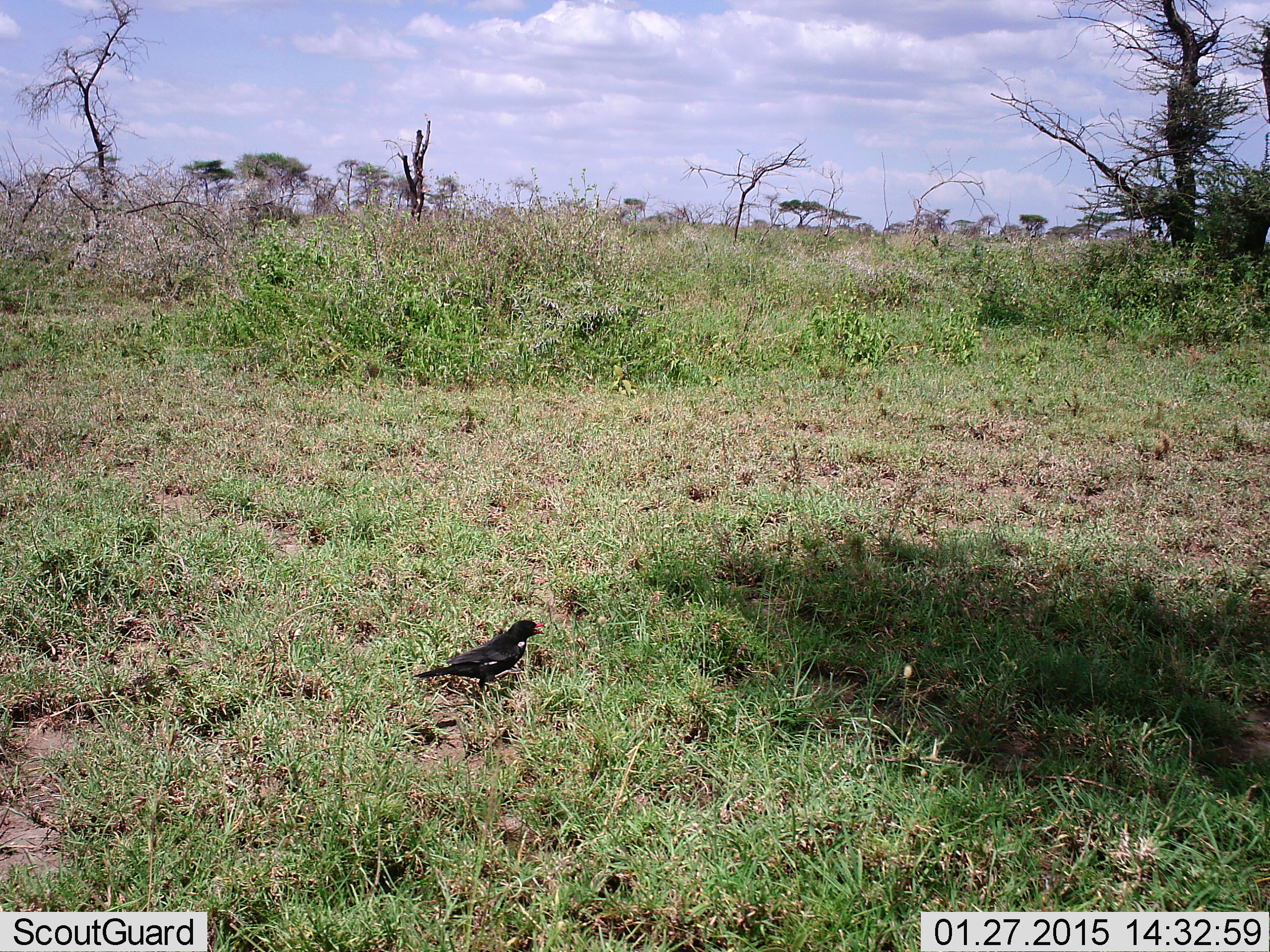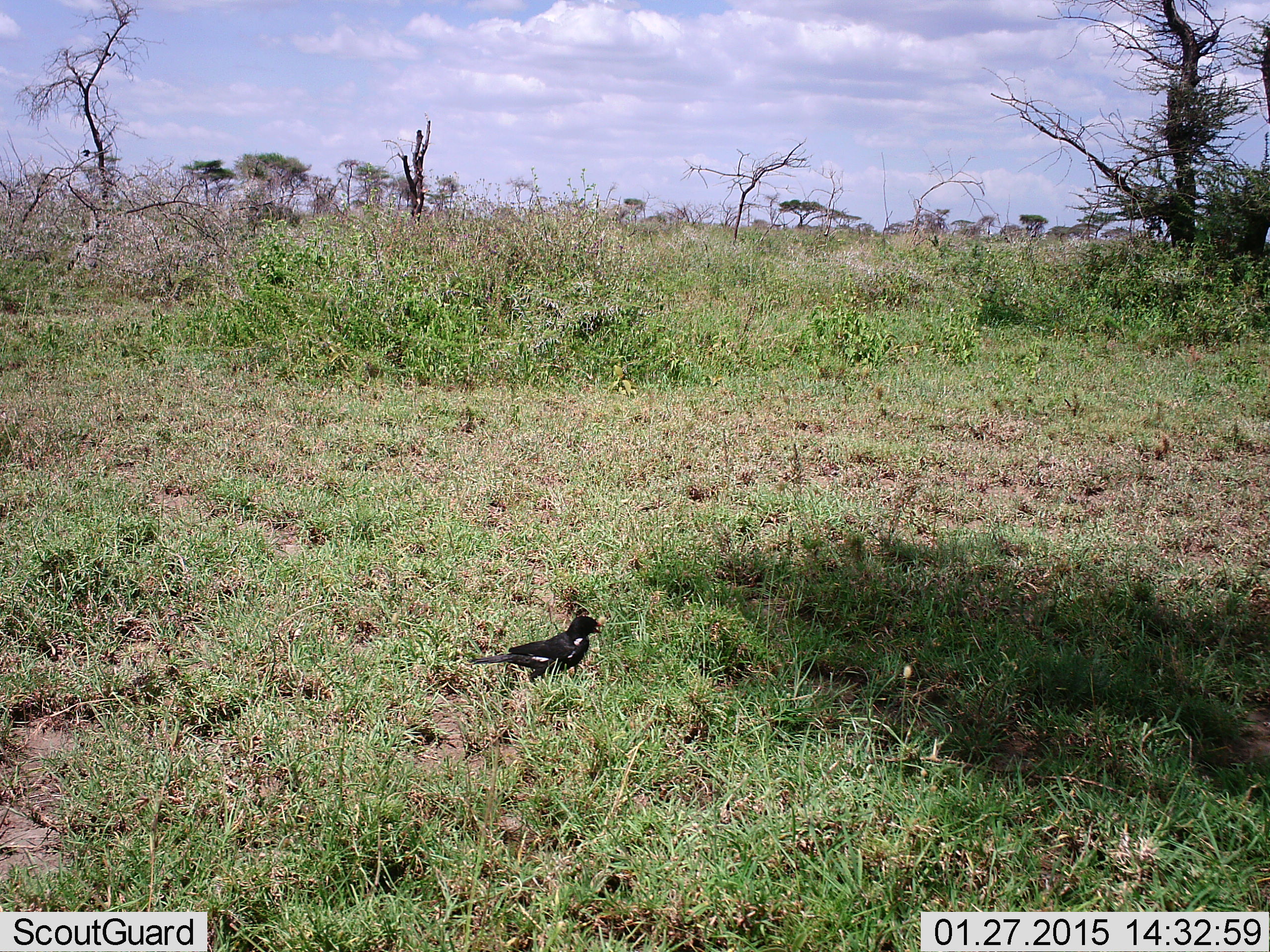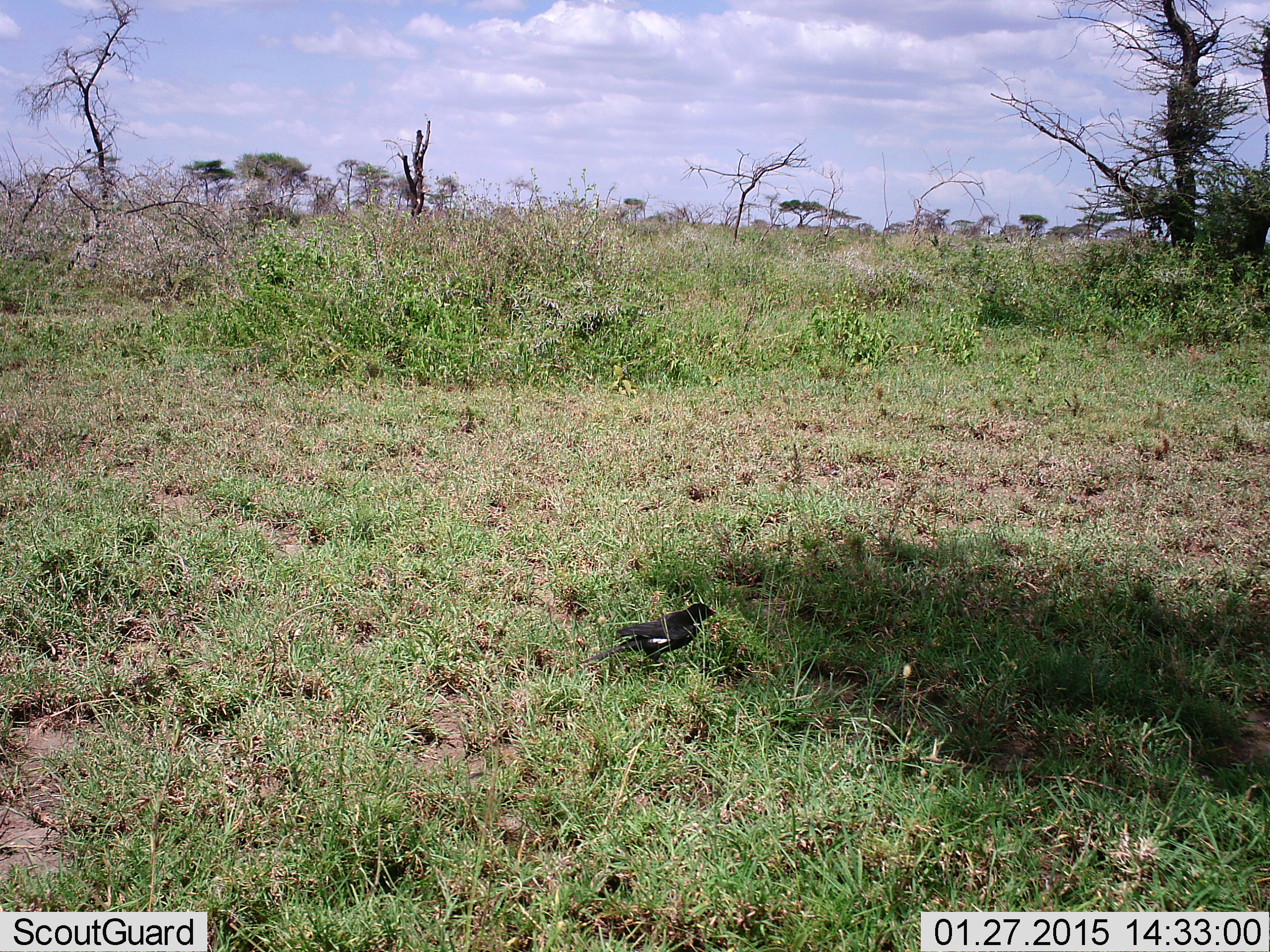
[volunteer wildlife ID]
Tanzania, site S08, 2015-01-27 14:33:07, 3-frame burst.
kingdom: Animalia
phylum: Chordata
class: Aves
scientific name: Aves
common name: bird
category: otherbird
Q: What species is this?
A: Otherbird (bird) (Aves).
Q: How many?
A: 1.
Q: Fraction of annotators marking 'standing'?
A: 50%.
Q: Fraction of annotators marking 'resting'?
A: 0%.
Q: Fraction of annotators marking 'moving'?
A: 50%.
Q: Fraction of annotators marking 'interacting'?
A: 0%.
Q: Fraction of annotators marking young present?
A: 0%.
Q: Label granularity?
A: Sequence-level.